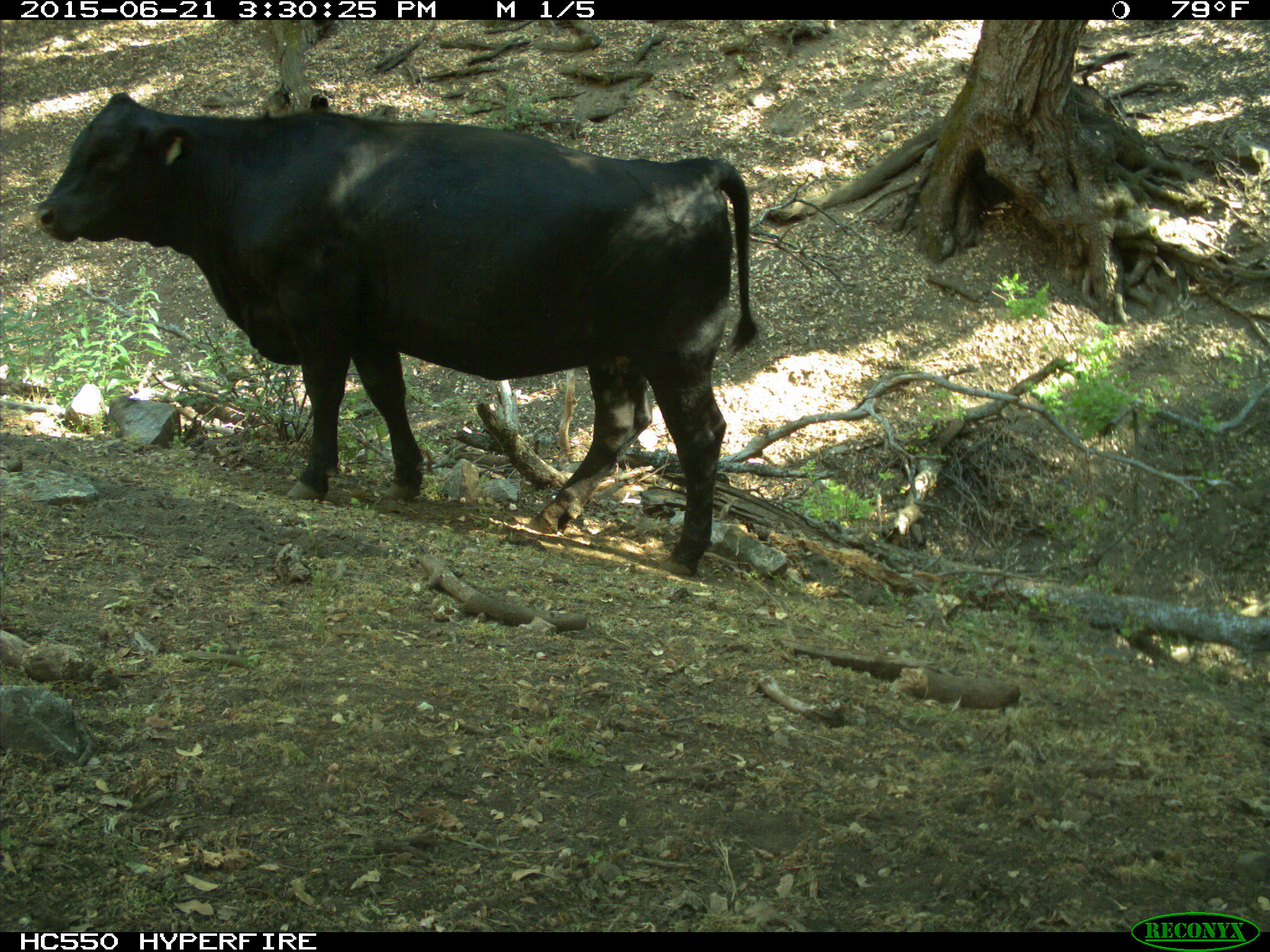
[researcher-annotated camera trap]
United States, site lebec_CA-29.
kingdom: Animalia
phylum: Chordata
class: Mammalia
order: Artiodactyla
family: Bovidae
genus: Bos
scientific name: Bos taurus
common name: domestic cow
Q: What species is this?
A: Bos taurus (domestic cow).